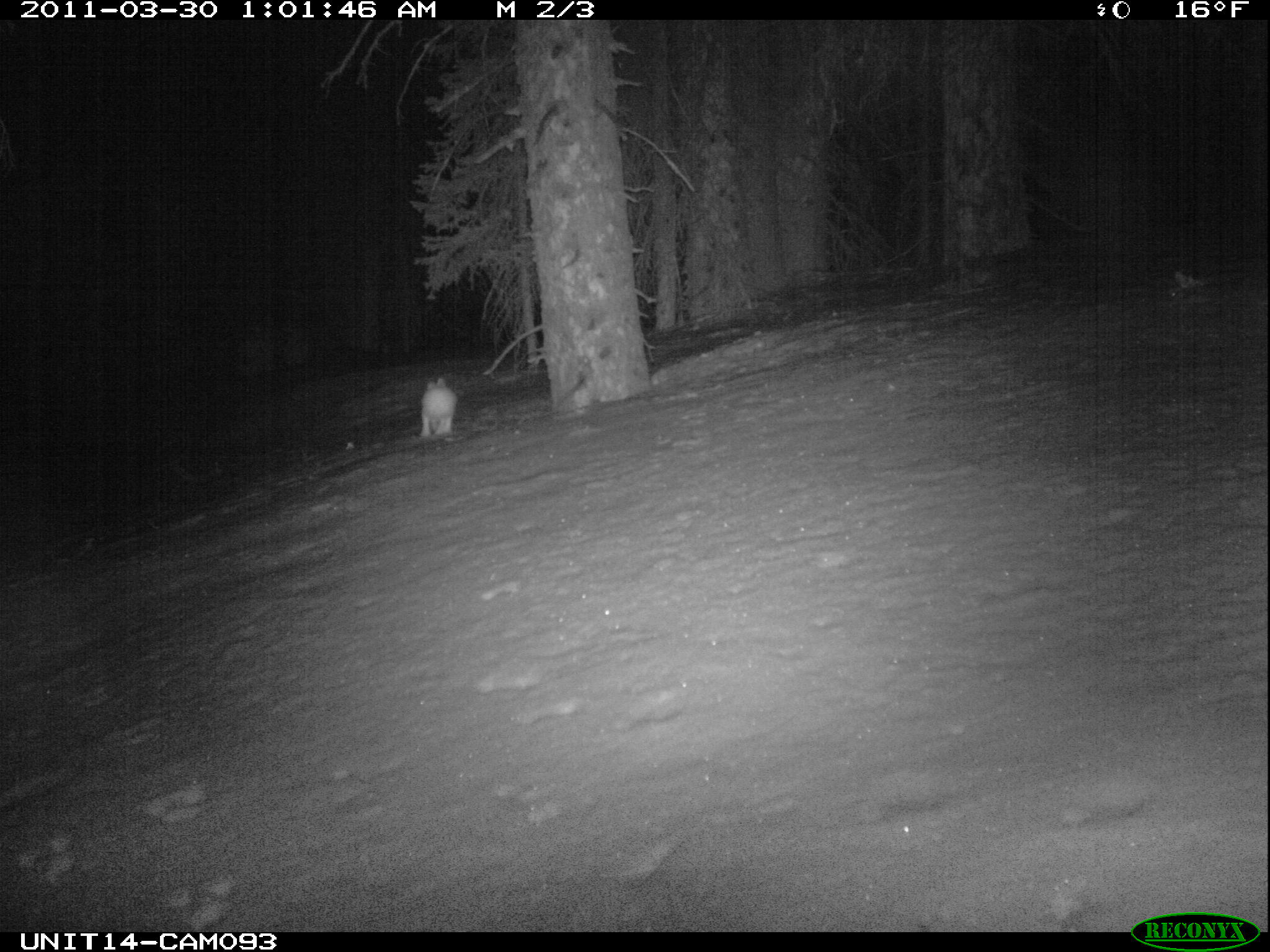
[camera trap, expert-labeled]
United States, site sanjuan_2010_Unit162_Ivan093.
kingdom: Animalia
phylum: Chordata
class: Mammalia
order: Lagomorpha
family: Leporidae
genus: Lepus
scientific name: Lepus americanus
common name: snowshoe hare